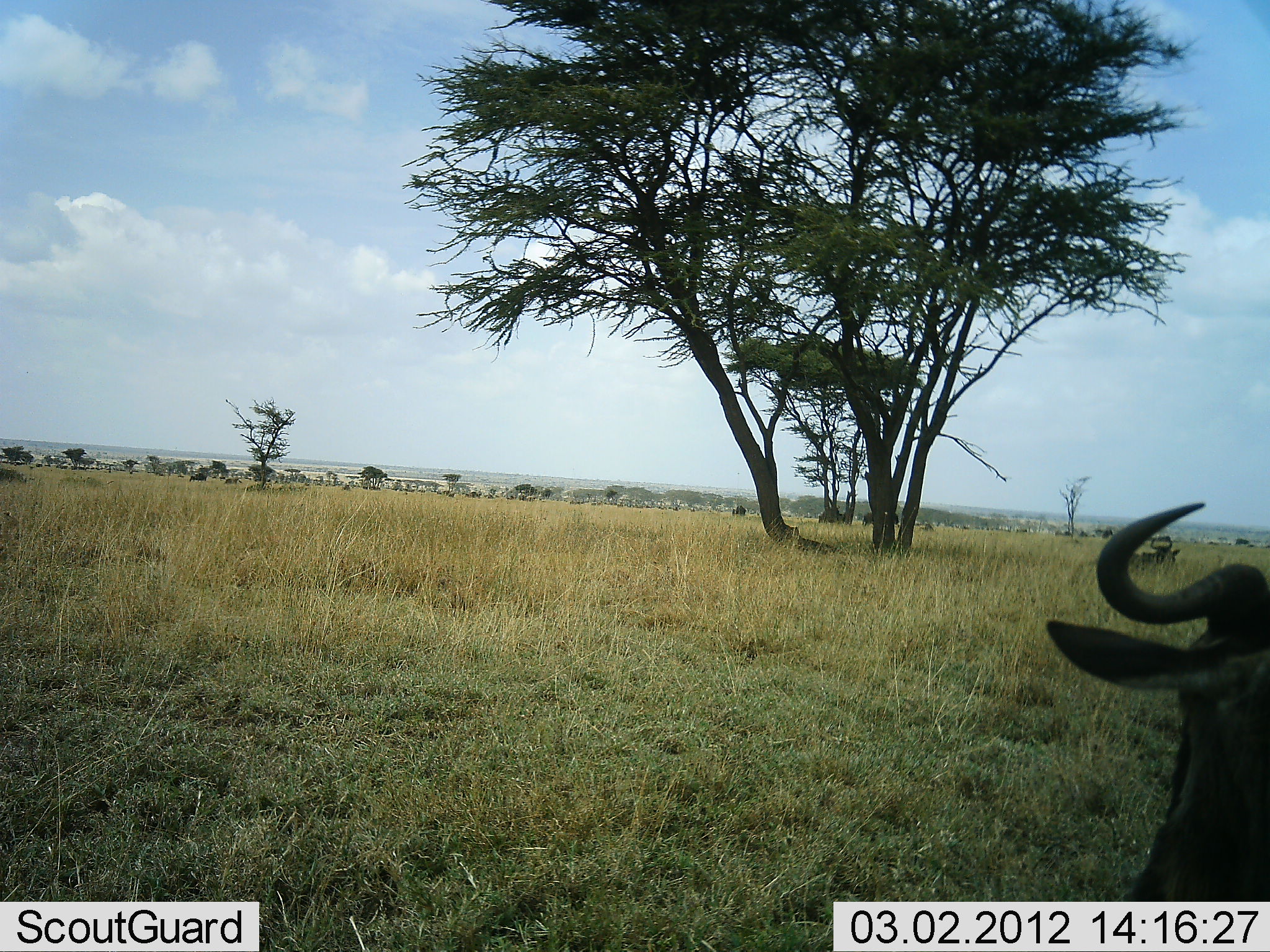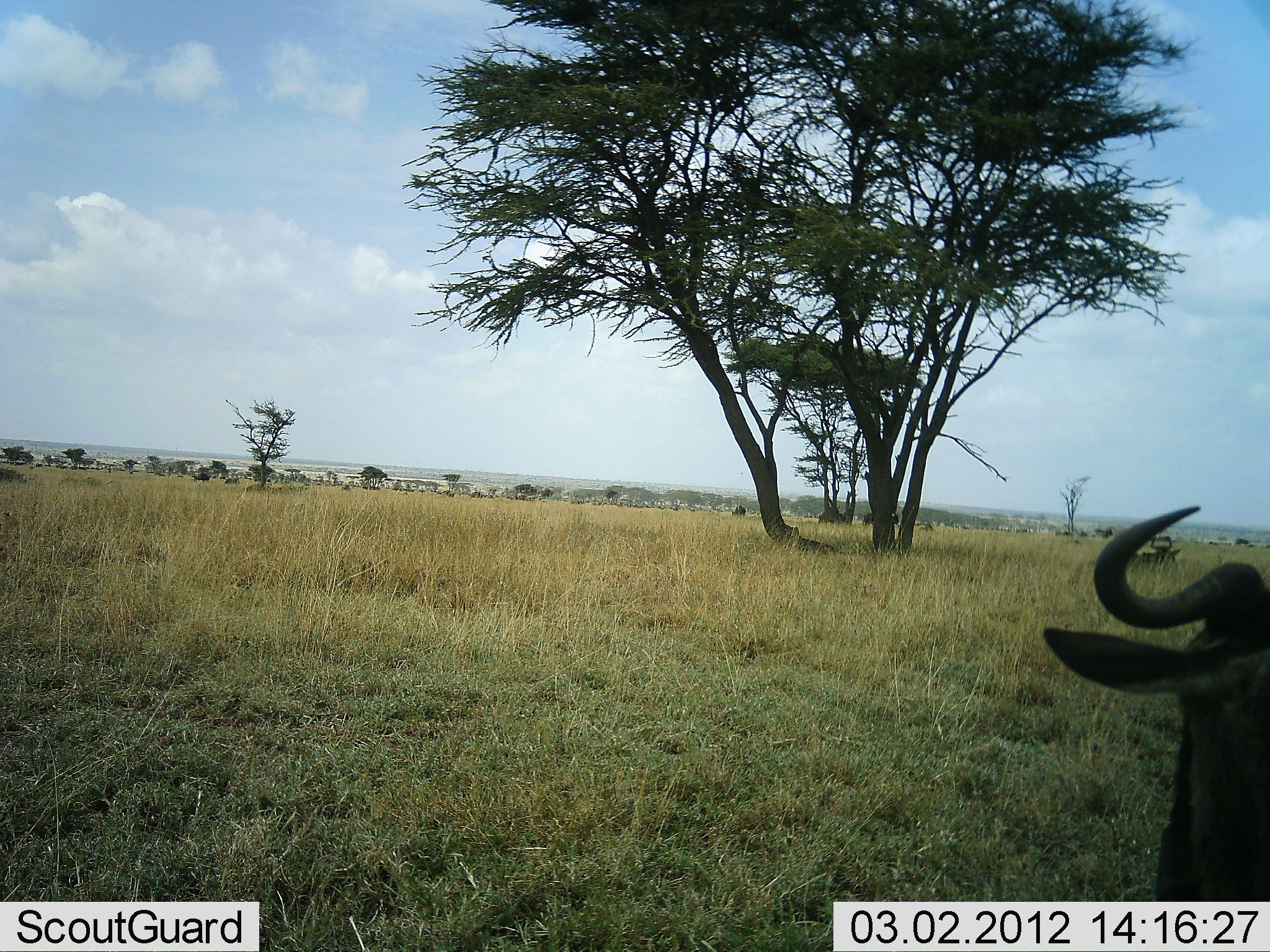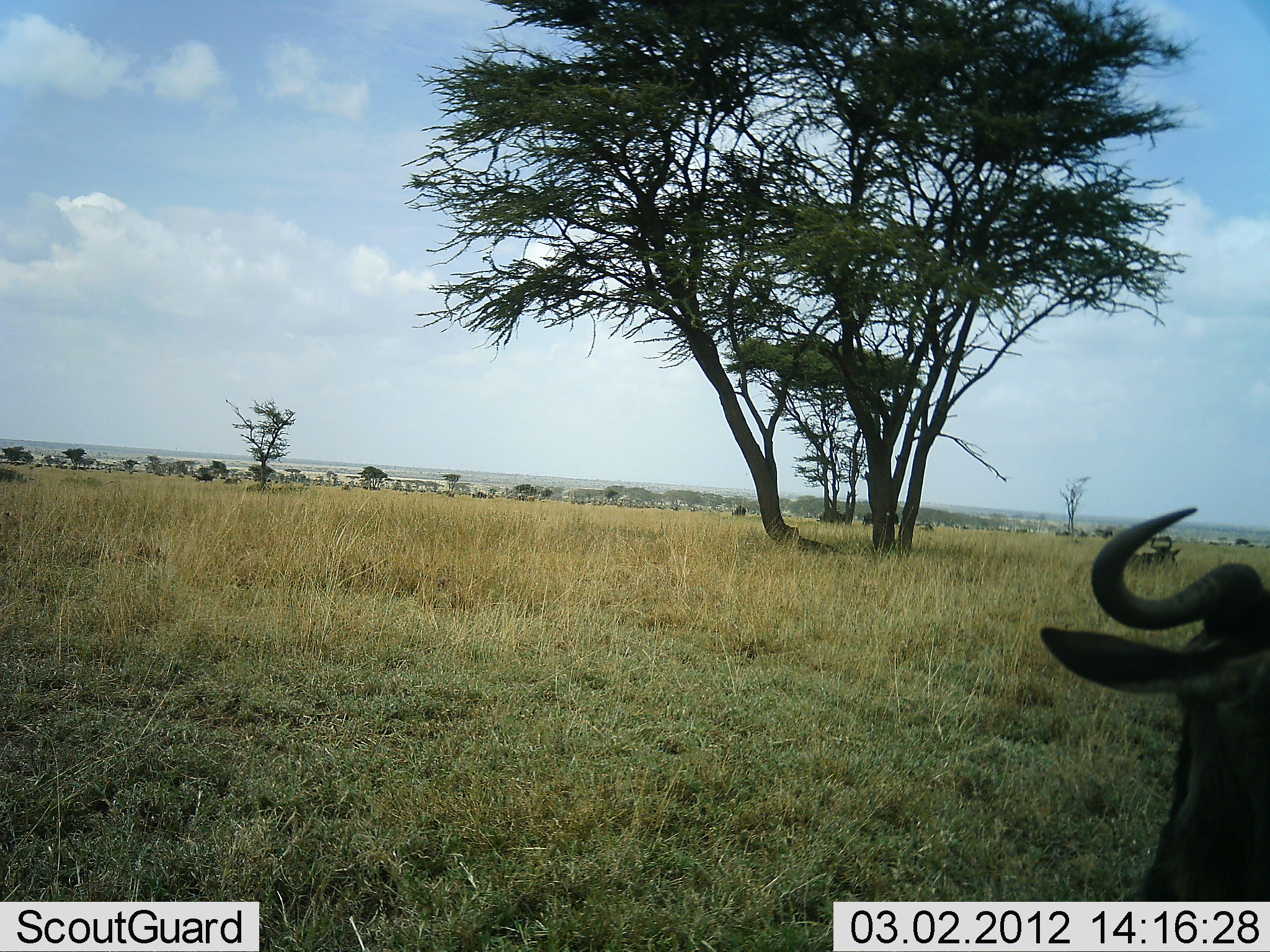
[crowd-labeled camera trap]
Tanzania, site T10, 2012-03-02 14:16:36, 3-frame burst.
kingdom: Animalia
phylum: Chordata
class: Mammalia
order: Artiodactyla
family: Bovidae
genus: Connochaetes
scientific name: Connochaetes taurinus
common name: blue wildebeest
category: wildebeest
Wildebeest (blue wildebeest) (Connochaetes taurinus), count 1. Behavior (volunteer vote fractions): standing 69%, resting 31%, moving 23%, interacting 0%. Young present (vote fraction): 0%. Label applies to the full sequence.